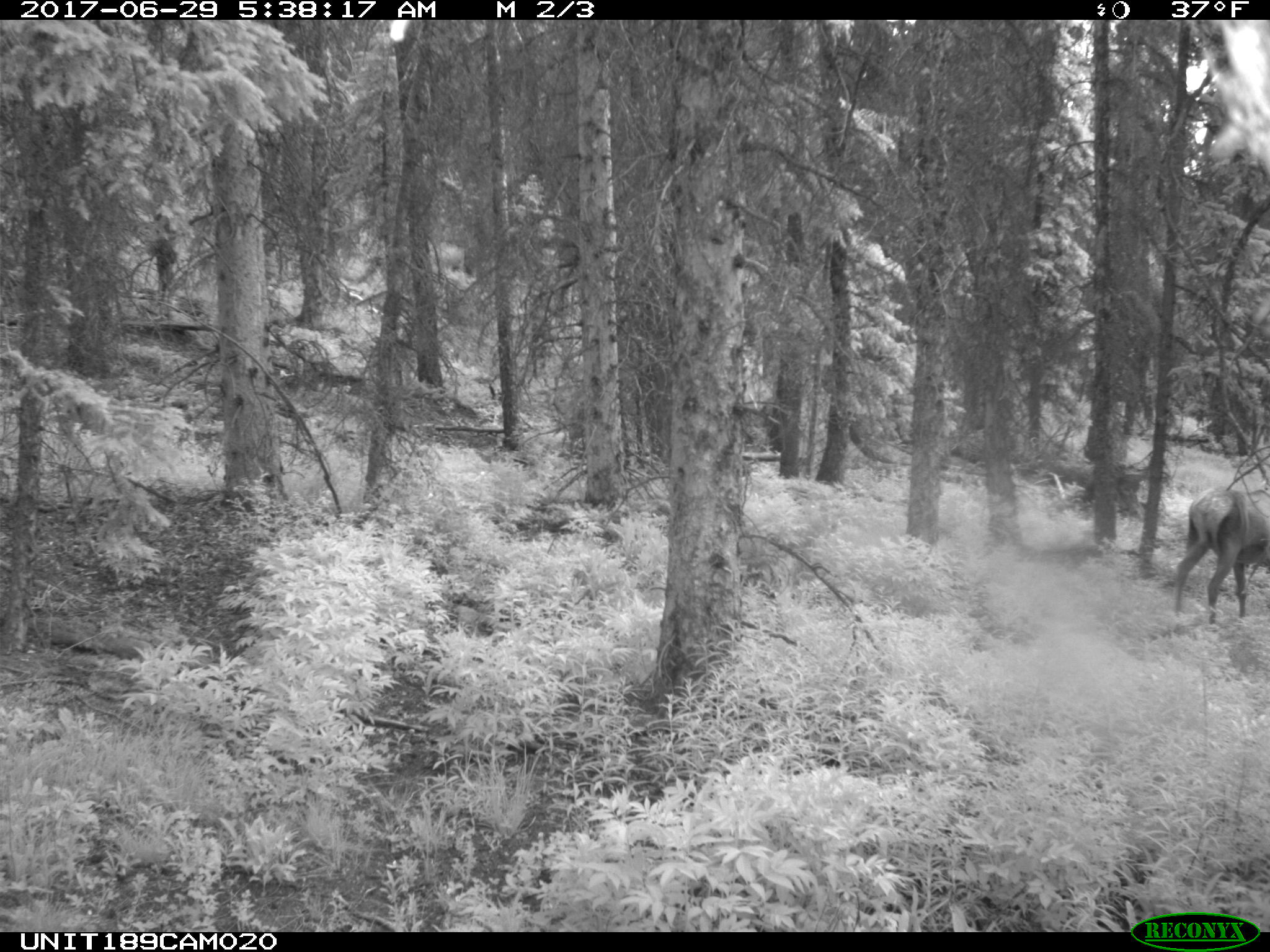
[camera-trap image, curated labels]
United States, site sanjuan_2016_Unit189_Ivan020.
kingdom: Animalia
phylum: Chordata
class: Mammalia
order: Artiodactyla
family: Cervidae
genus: Cervus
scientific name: Cervus elaphus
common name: red deer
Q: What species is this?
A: Cervus elaphus (red deer).